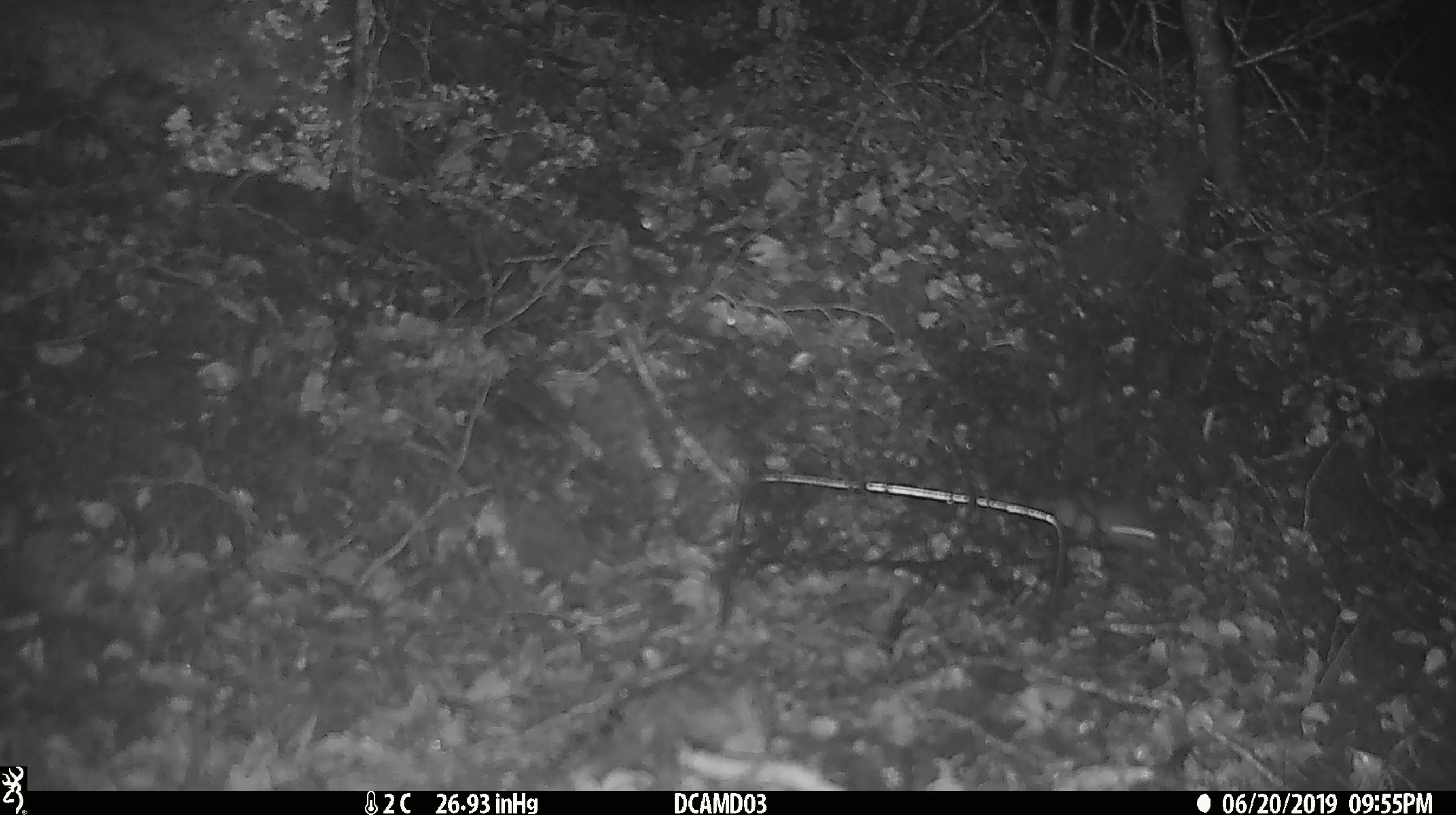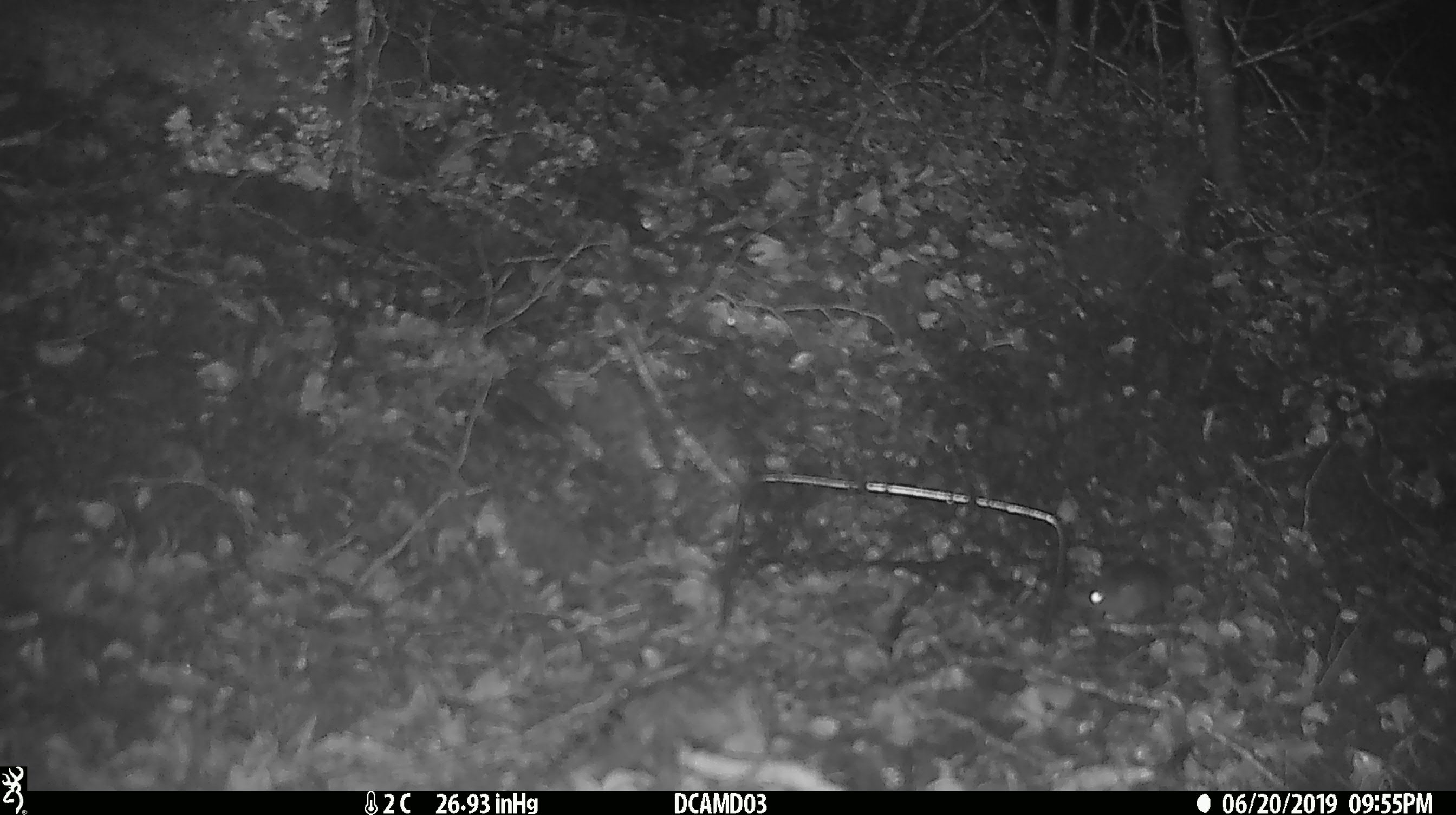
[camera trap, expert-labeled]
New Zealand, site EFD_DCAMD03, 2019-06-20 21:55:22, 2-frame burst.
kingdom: Animalia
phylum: Chordata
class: Mammalia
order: Rodentia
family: Muridae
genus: Mus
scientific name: Mus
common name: mouse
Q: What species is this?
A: Mouse (Mus).